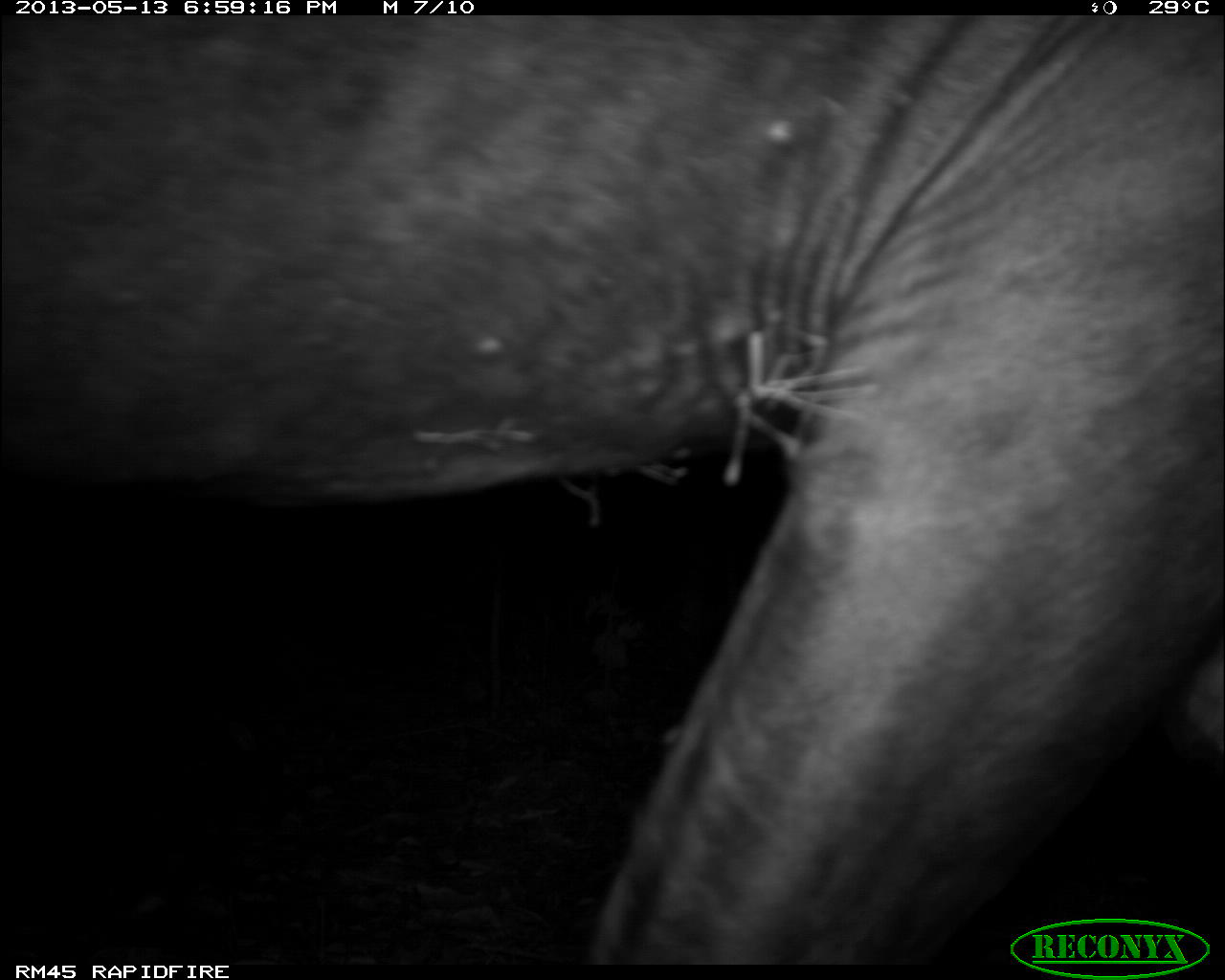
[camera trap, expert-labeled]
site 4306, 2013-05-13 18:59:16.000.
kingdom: Animalia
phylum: Chordata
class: Mammalia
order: Perissodactyla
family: Tapiridae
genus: Tapirus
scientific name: Tapirus bairdii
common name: baird's tapir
Tapirus bairdii (baird's tapir), count 1, sex male.